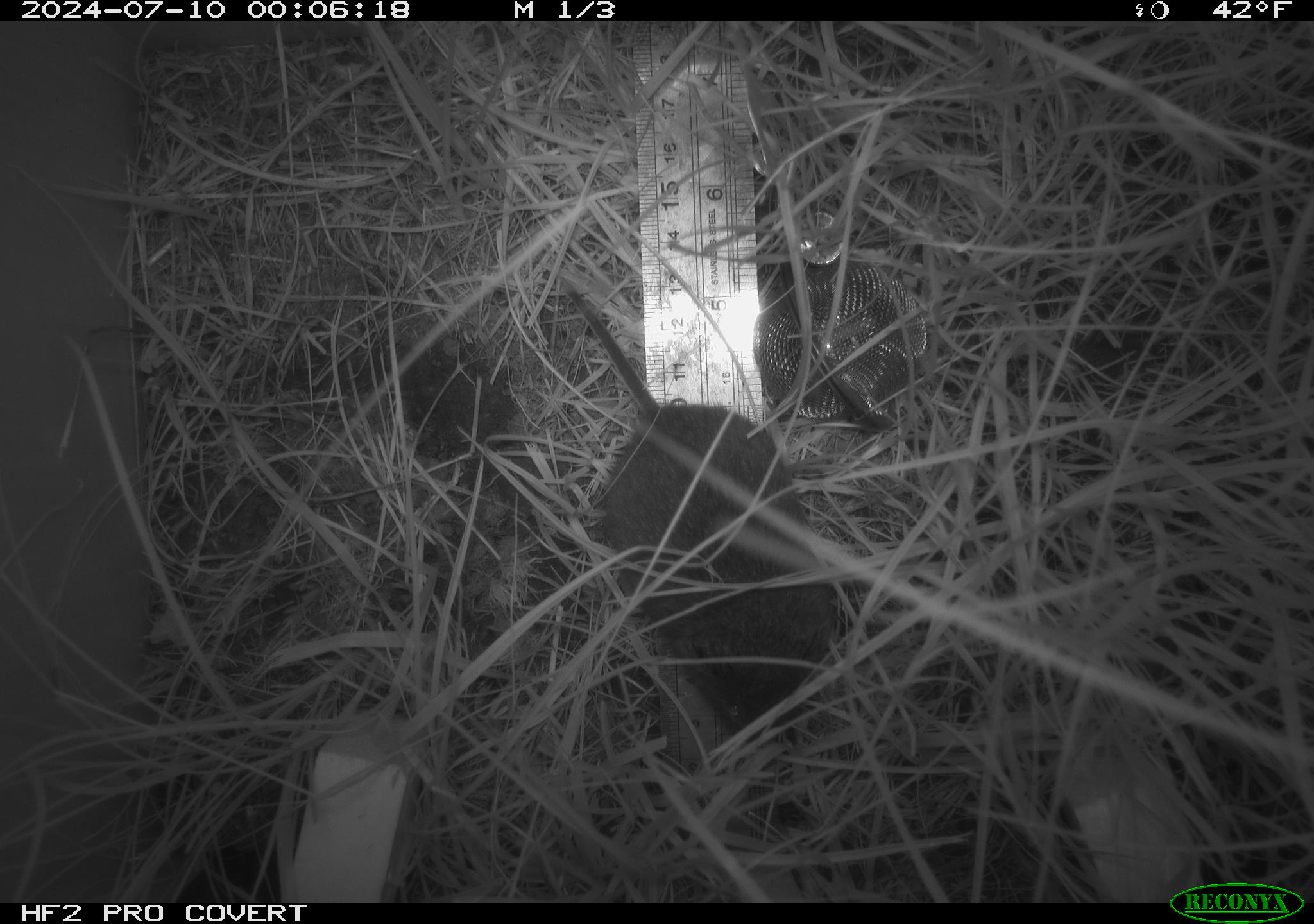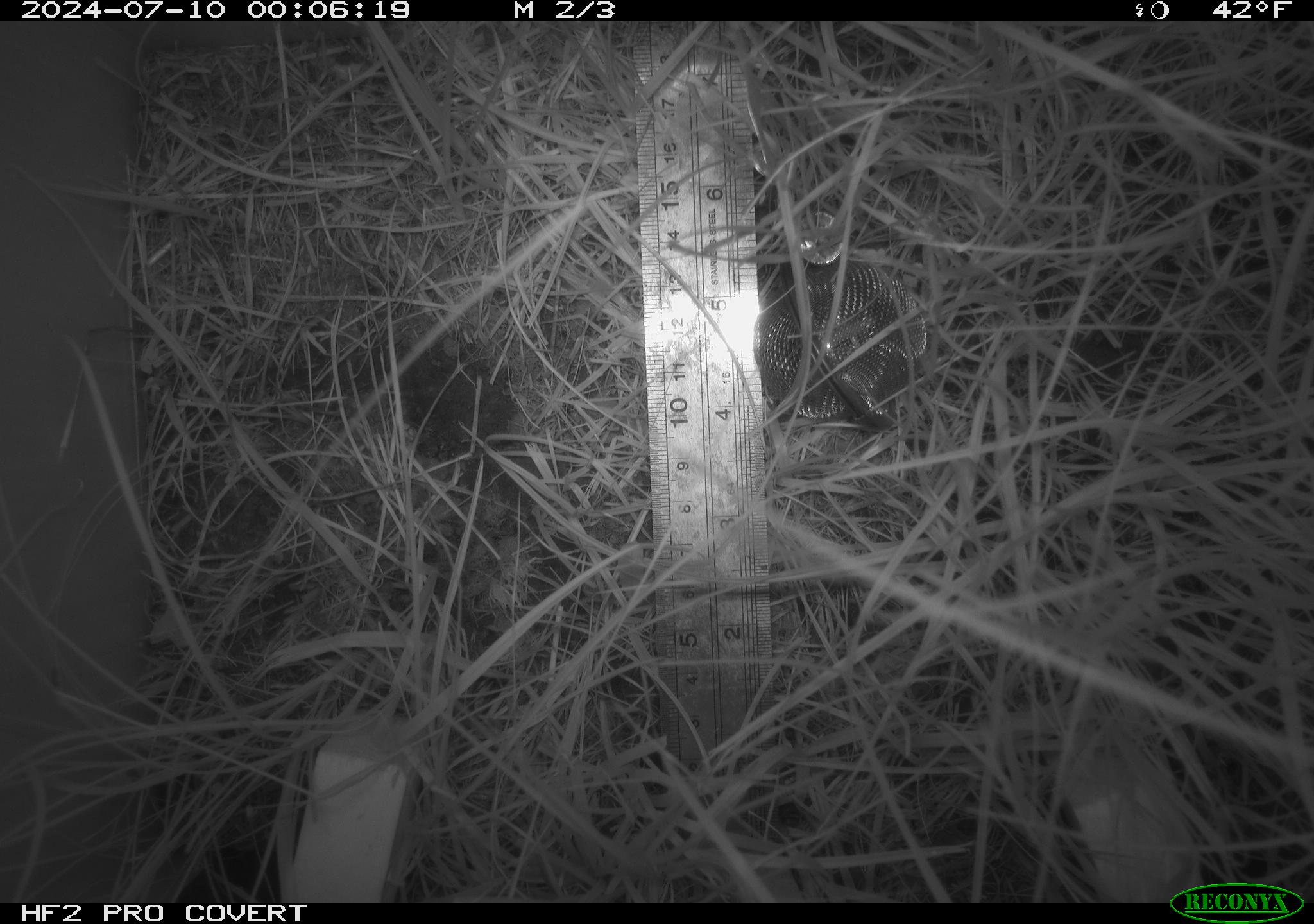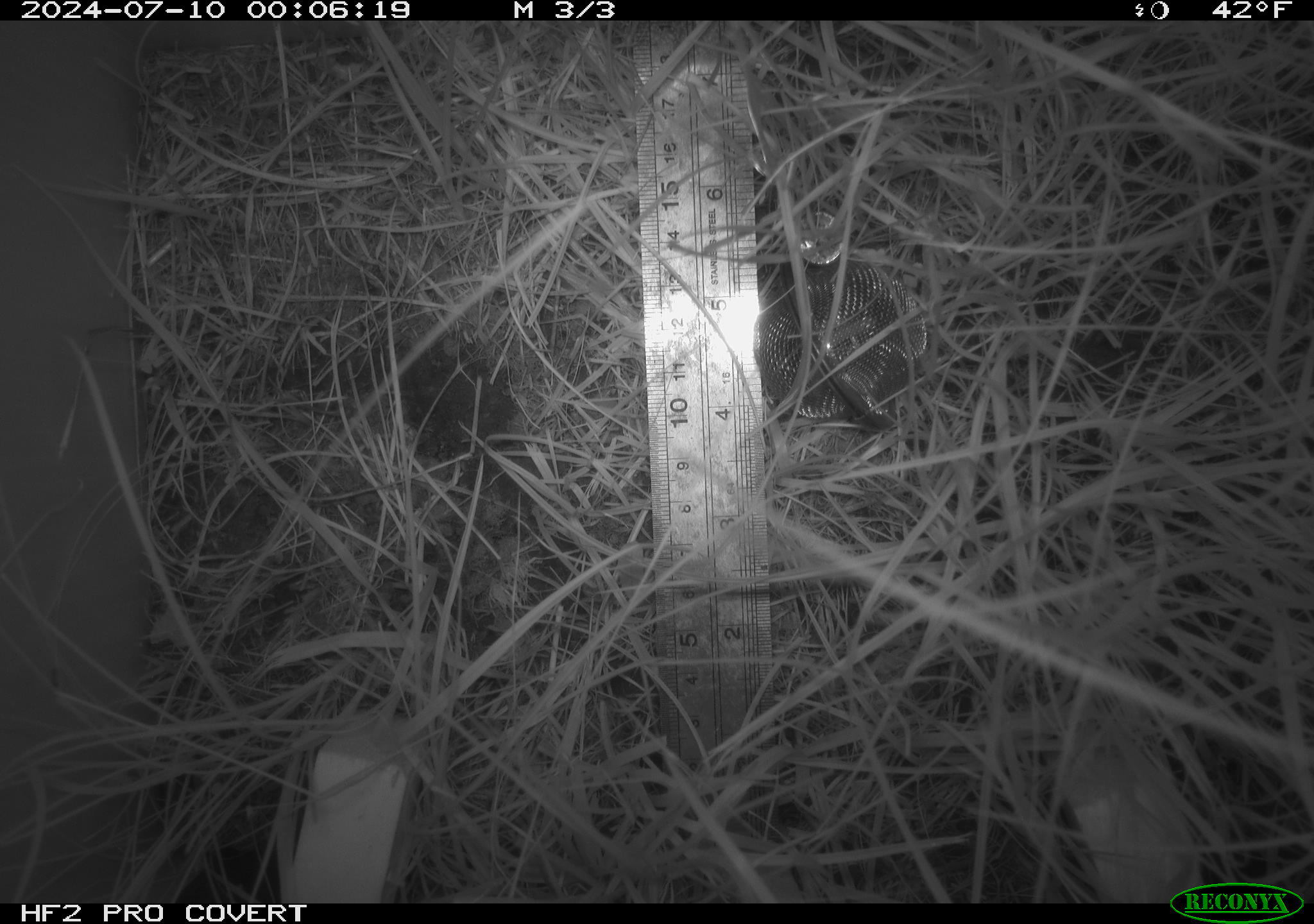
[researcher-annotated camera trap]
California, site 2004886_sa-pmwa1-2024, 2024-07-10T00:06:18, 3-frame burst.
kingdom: Animalia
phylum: Chordata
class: Mammalia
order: Rodentia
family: Cricetidae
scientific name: Arvicolinae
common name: voles, lemmings, and muskrats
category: arvicolinae subfamily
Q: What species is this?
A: Arvicolinae subfamily (voles, lemmings, and muskrats) (Arvicolinae).